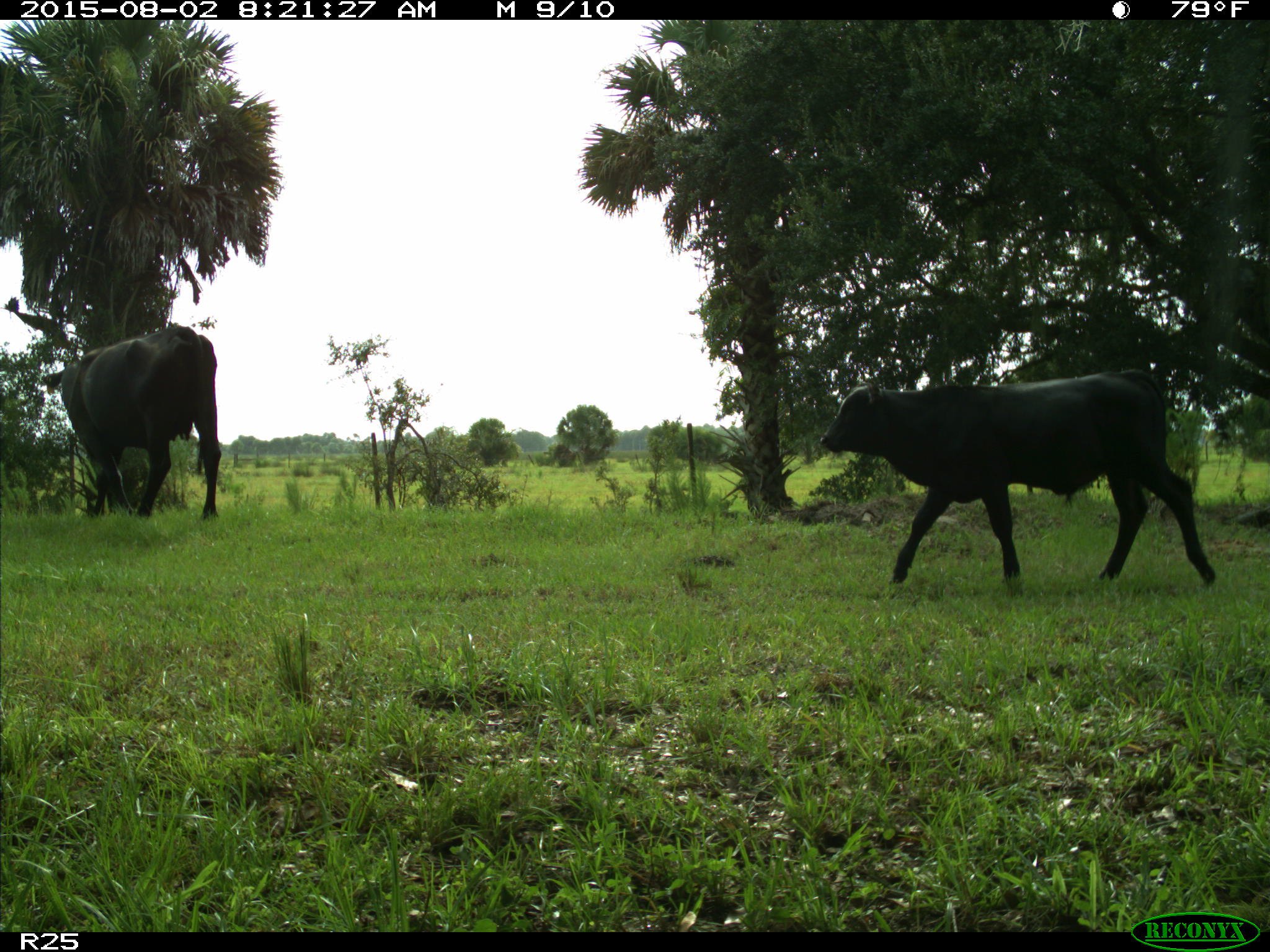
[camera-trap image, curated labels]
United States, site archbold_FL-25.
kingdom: Animalia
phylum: Chordata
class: Mammalia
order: Artiodactyla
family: Bovidae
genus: Bos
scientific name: Bos taurus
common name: domestic cow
Bos taurus (domestic cow).